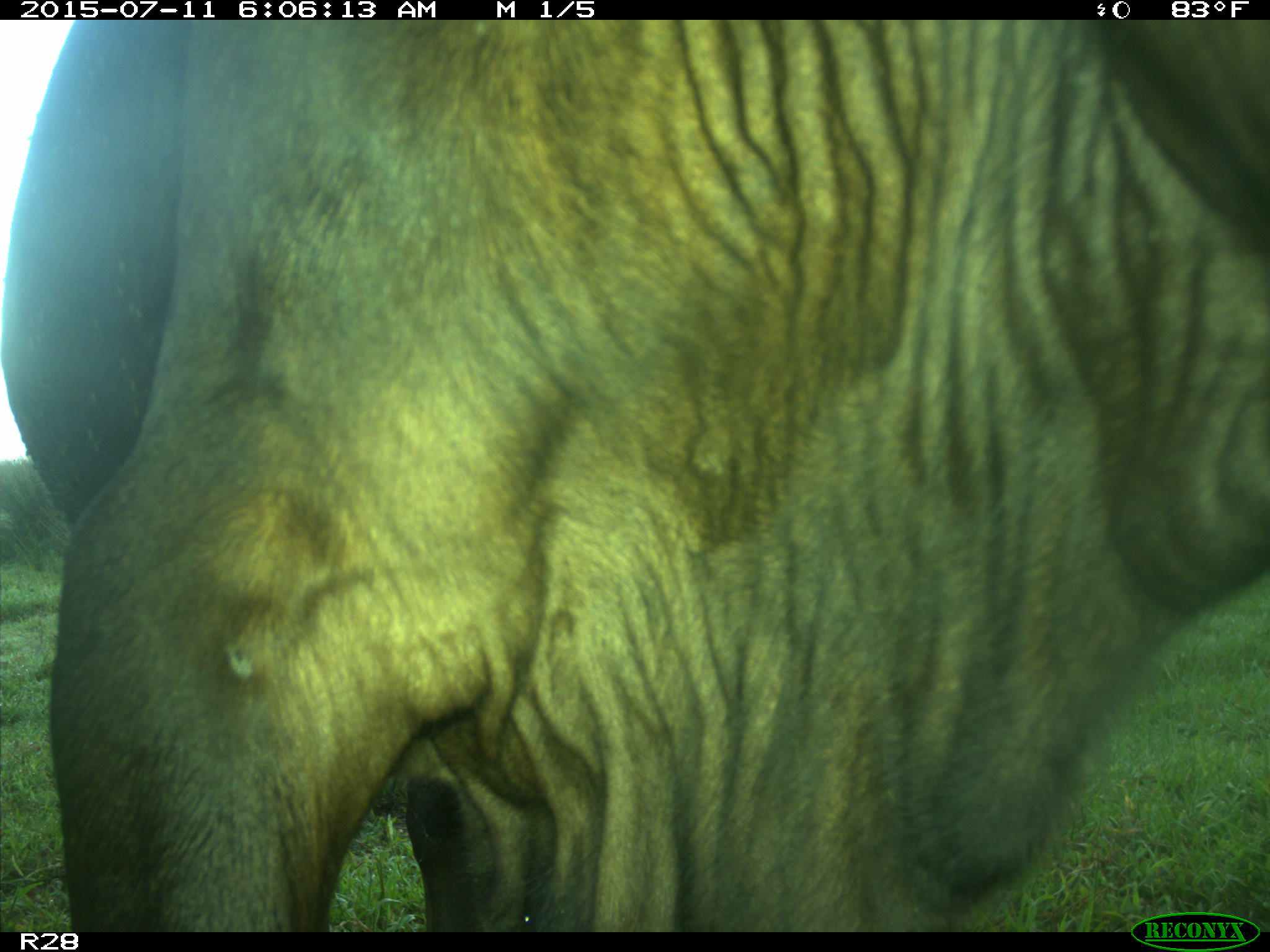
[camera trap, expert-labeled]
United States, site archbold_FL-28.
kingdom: Animalia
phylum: Chordata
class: Mammalia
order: Artiodactyla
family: Bovidae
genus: Bos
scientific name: Bos taurus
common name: domestic cow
Bos taurus (domestic cow).